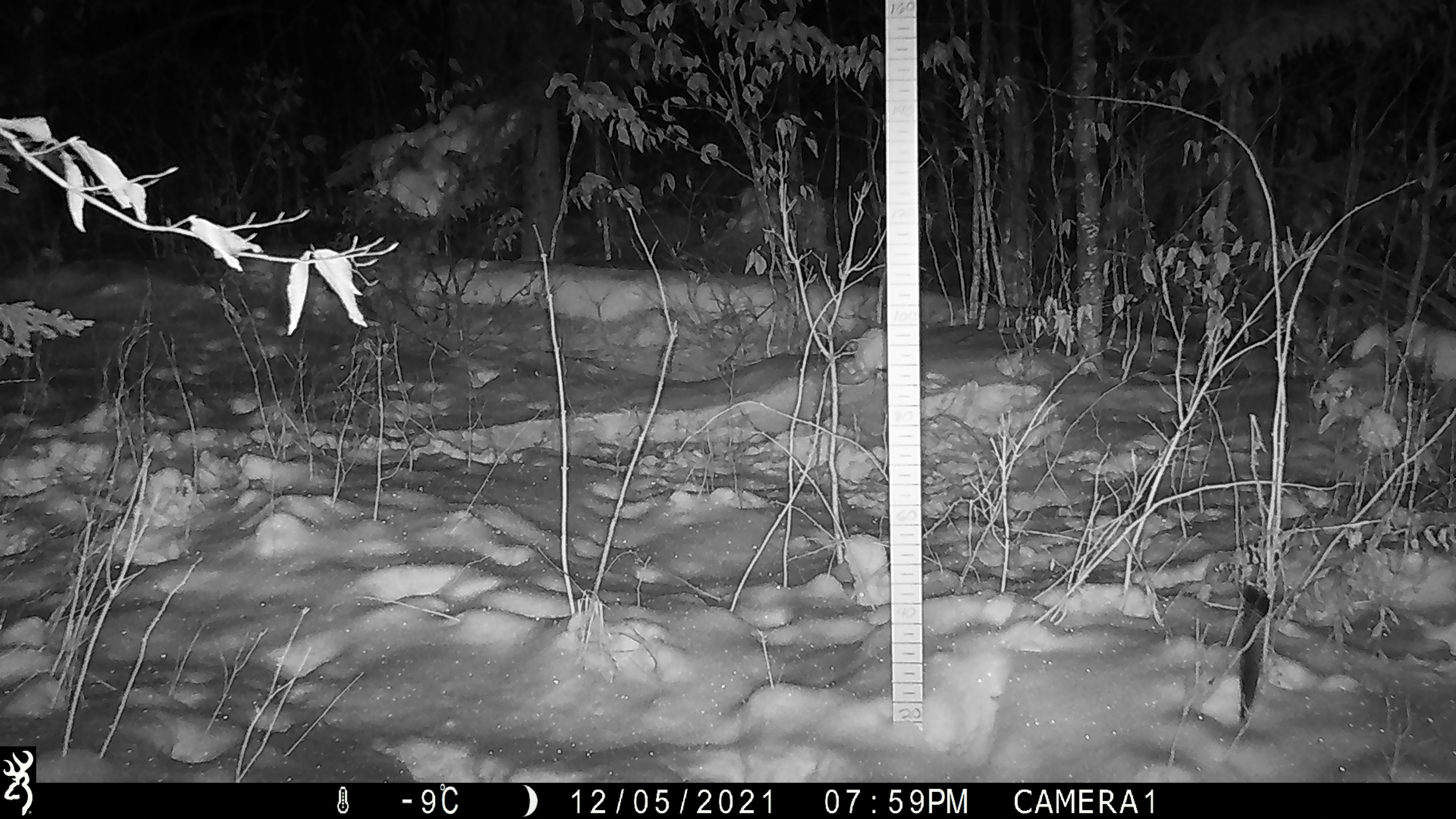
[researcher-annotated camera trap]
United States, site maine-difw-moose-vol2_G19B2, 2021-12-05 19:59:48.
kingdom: Animalia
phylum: Chordata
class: Mammalia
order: Lagomorpha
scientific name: Lagomorpha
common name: rabbit or hare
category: rabbit or hare sp.